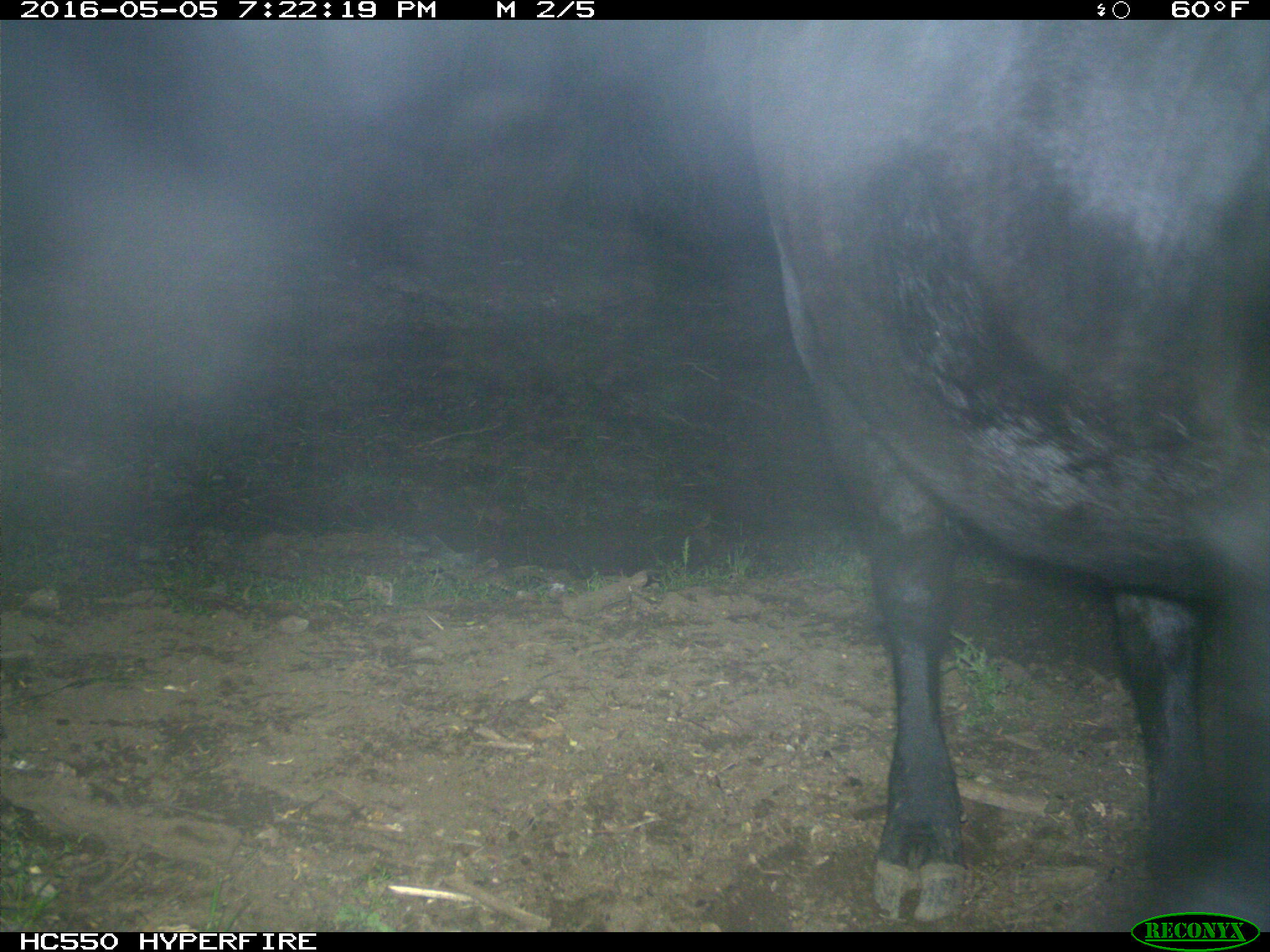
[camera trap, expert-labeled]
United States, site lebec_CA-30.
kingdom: Animalia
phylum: Chordata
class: Mammalia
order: Artiodactyla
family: Bovidae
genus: Bos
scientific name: Bos taurus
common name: domestic cow